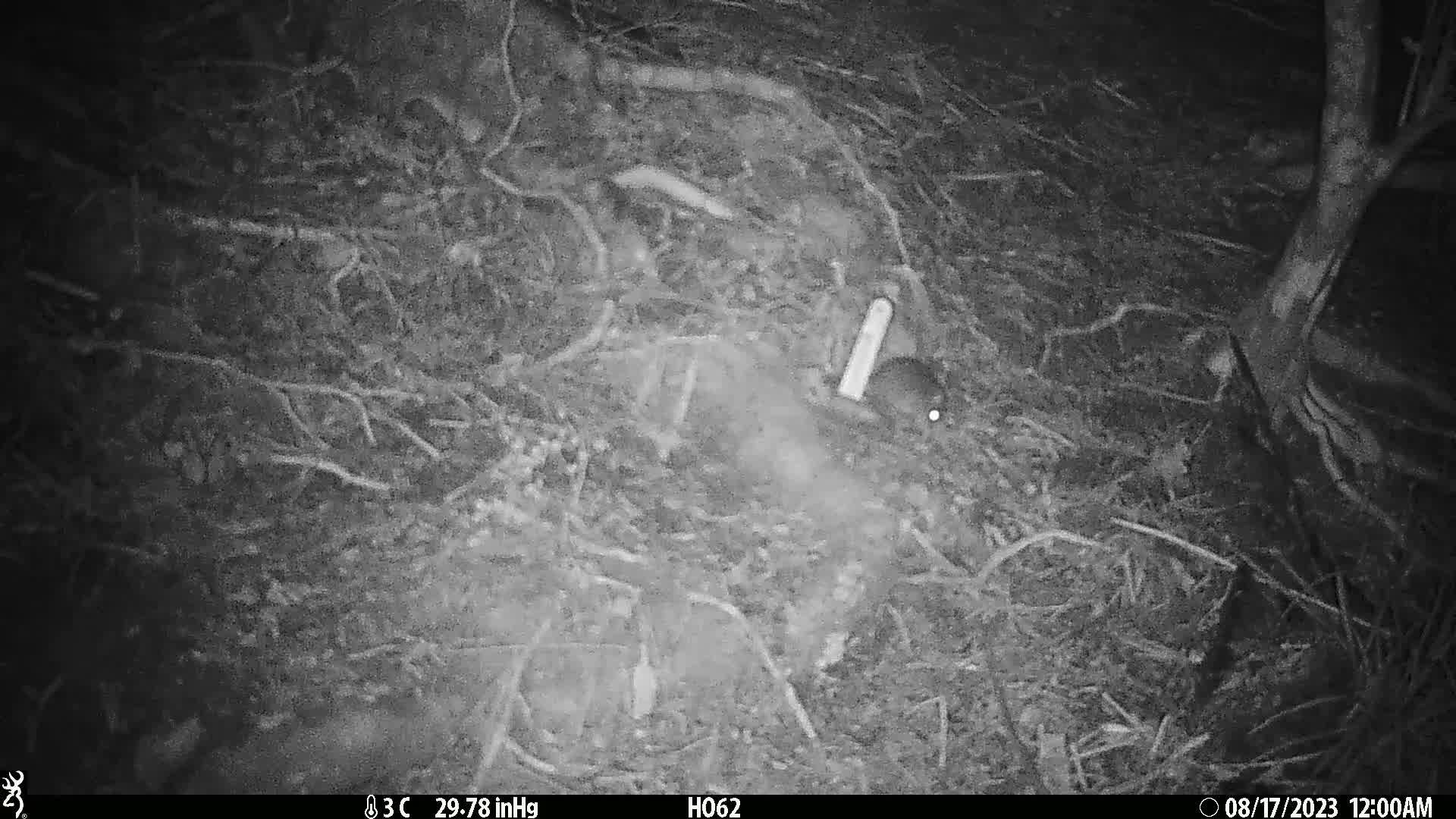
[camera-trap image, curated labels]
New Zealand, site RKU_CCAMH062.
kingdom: Animalia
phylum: Chordata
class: Mammalia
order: Rodentia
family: Muridae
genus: Rattus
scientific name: Rattus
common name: rat